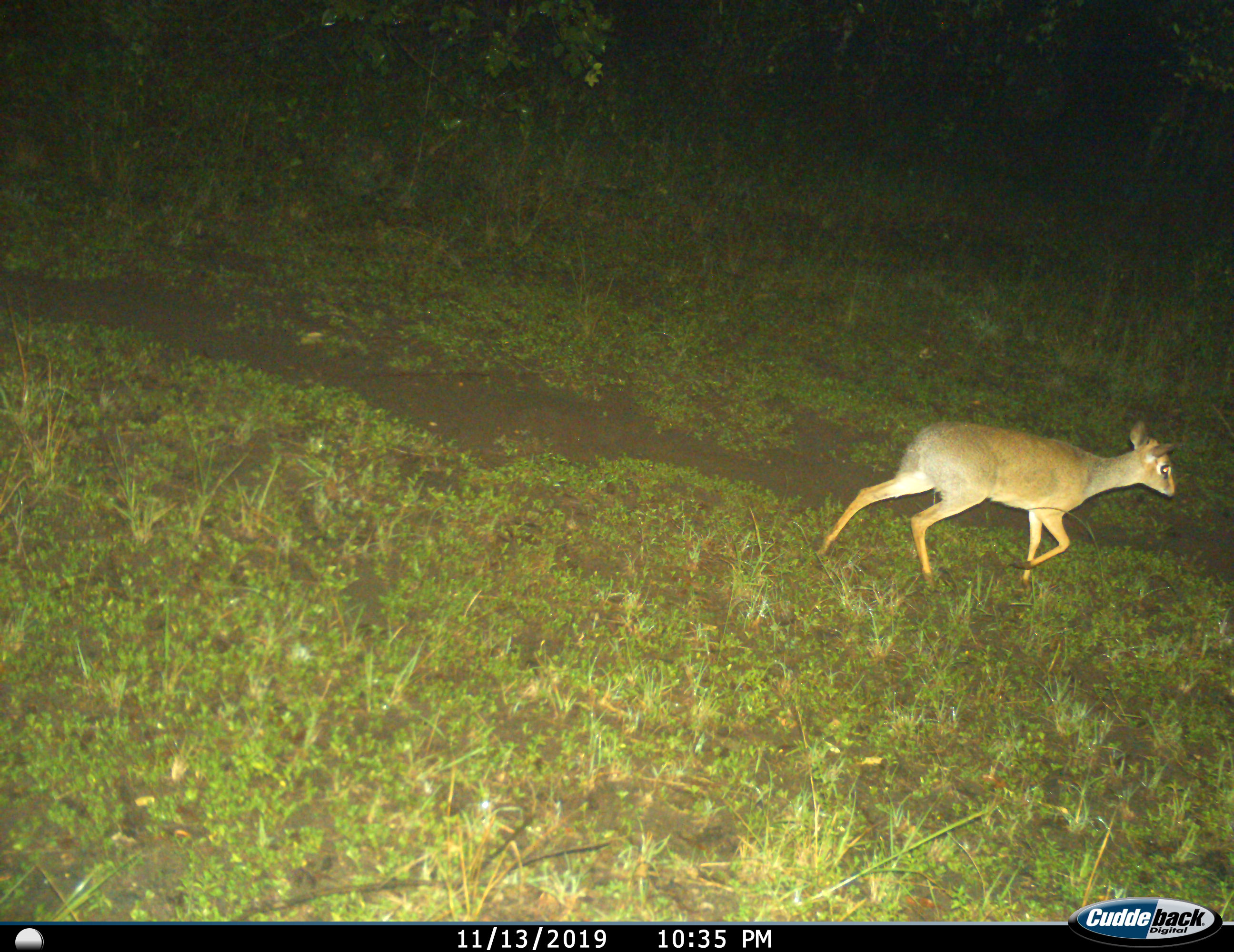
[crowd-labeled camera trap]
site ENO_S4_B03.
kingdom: Animalia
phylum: Chordata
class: Mammalia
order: Artiodactyla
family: Bovidae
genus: Madoqua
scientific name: Madoqua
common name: dik-dik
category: dikdik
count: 1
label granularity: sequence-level